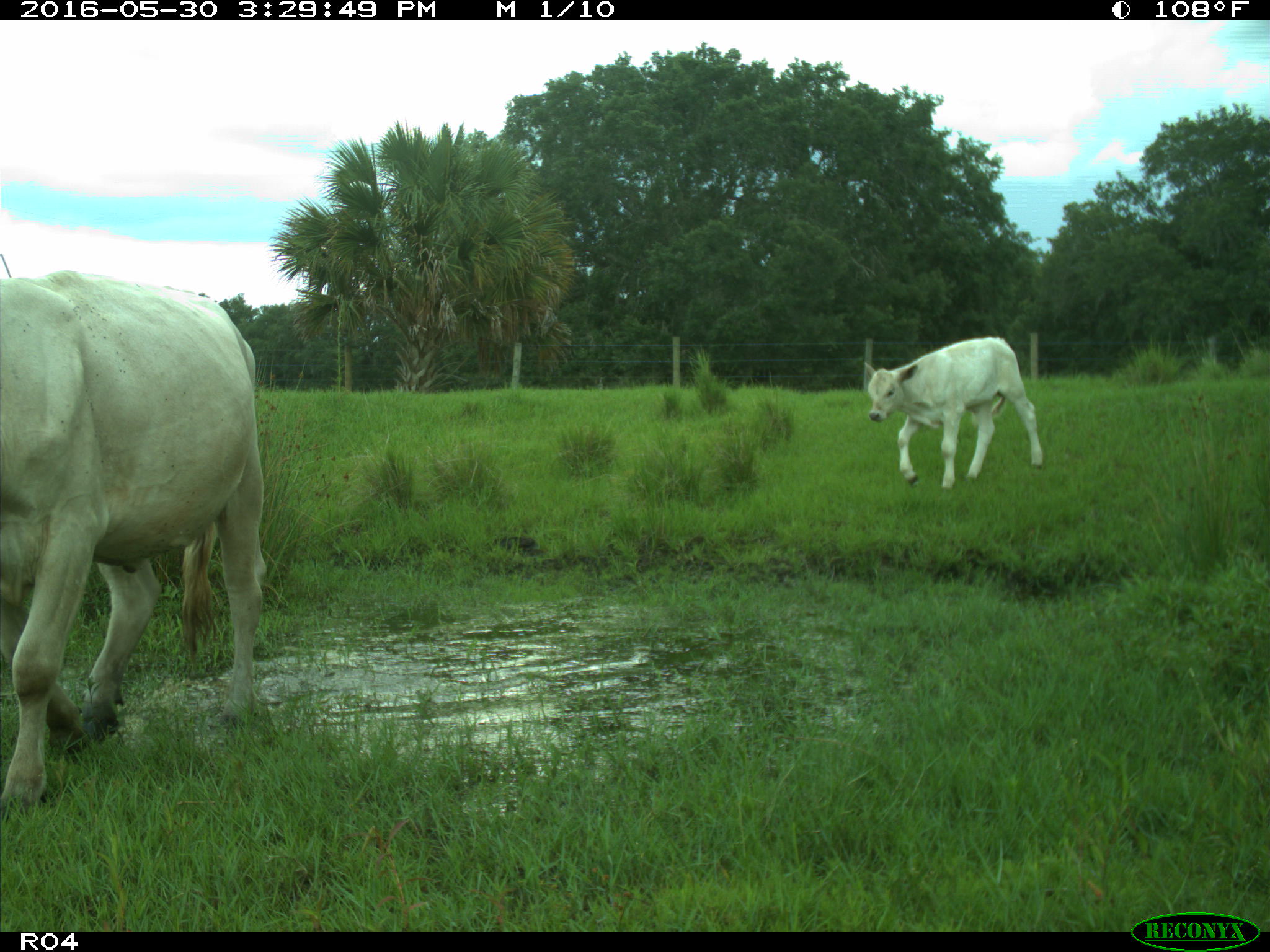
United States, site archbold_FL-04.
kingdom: Animalia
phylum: Chordata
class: Mammalia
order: Artiodactyla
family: Bovidae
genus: Bos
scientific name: Bos taurus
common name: domestic cow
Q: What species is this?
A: Bos taurus (domestic cow).